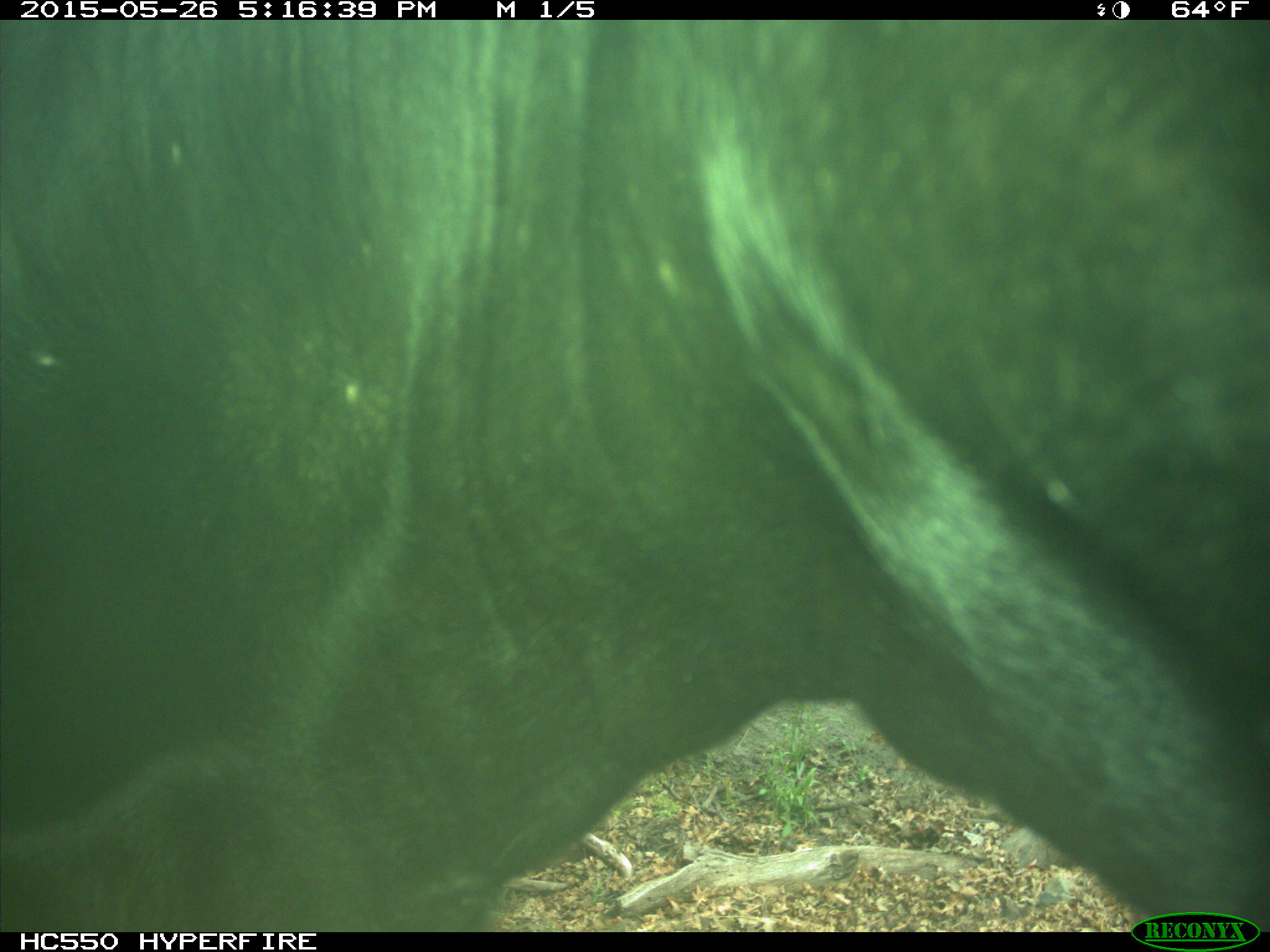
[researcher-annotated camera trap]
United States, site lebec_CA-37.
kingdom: Animalia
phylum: Chordata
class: Mammalia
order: Artiodactyla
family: Bovidae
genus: Bos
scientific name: Bos taurus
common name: domestic cow